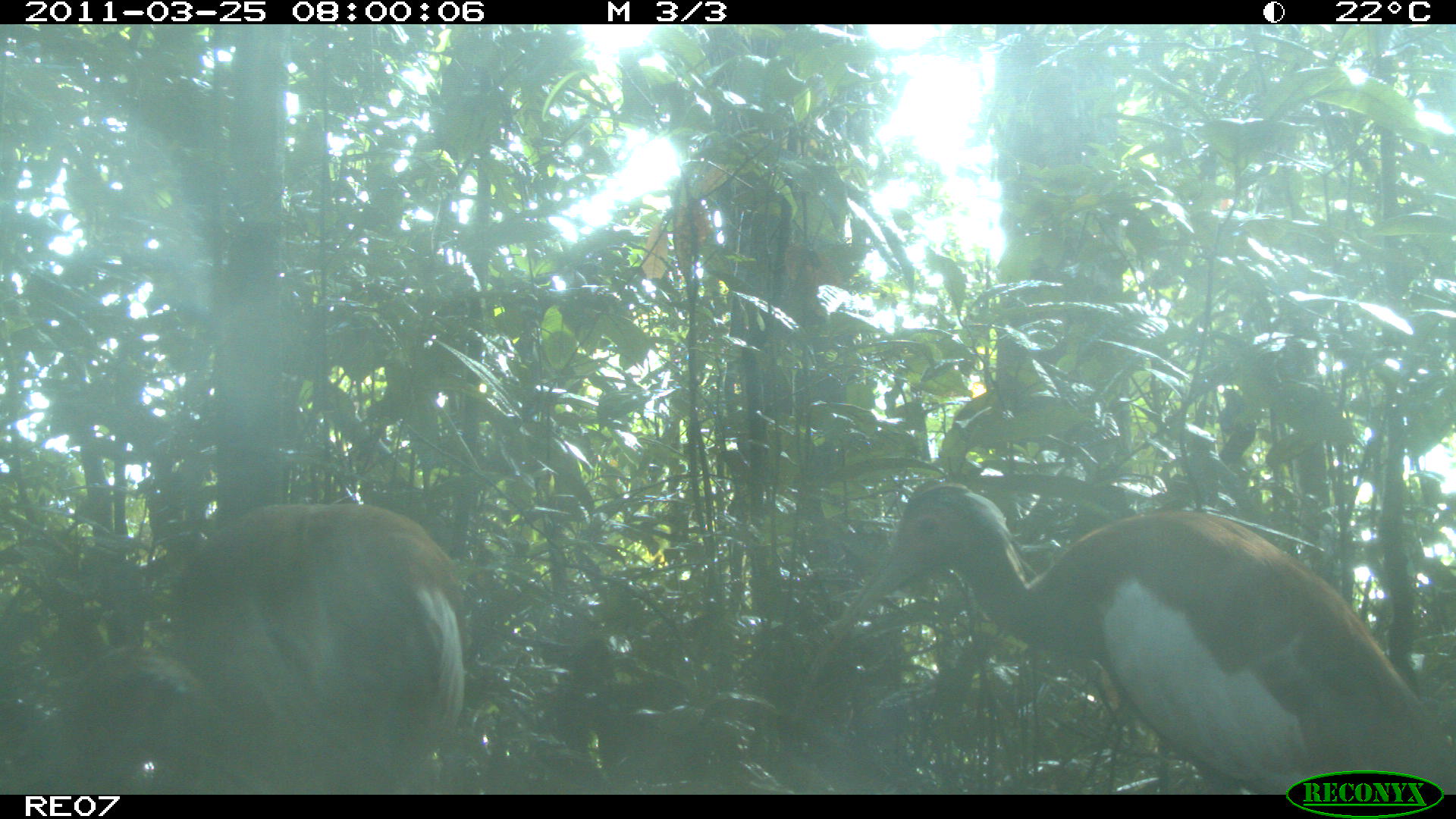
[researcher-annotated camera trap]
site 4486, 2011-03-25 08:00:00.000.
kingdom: Animalia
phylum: Chordata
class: Aves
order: Pelecaniformes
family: Threskiornithidae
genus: Lophotibis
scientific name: Lophotibis cristata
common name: madagascan ibis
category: lophotibis cristataa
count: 2